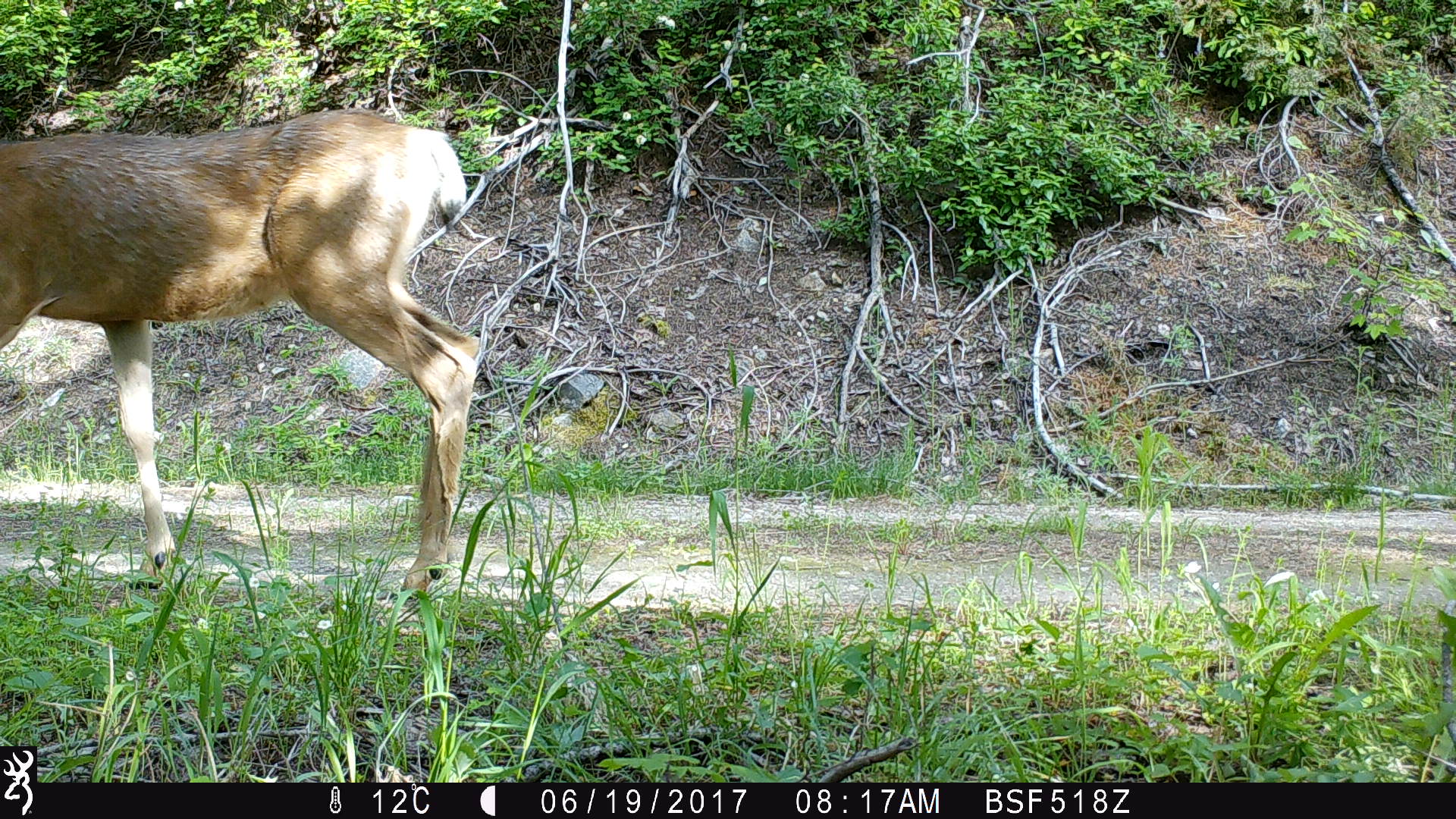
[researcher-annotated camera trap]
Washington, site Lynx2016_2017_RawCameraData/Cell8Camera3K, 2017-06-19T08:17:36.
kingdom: Animalia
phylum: Chordata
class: Mammalia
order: Artiodactyla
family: Cervidae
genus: Odocoileus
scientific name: Odocoileus hemionus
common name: mule deer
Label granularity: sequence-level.